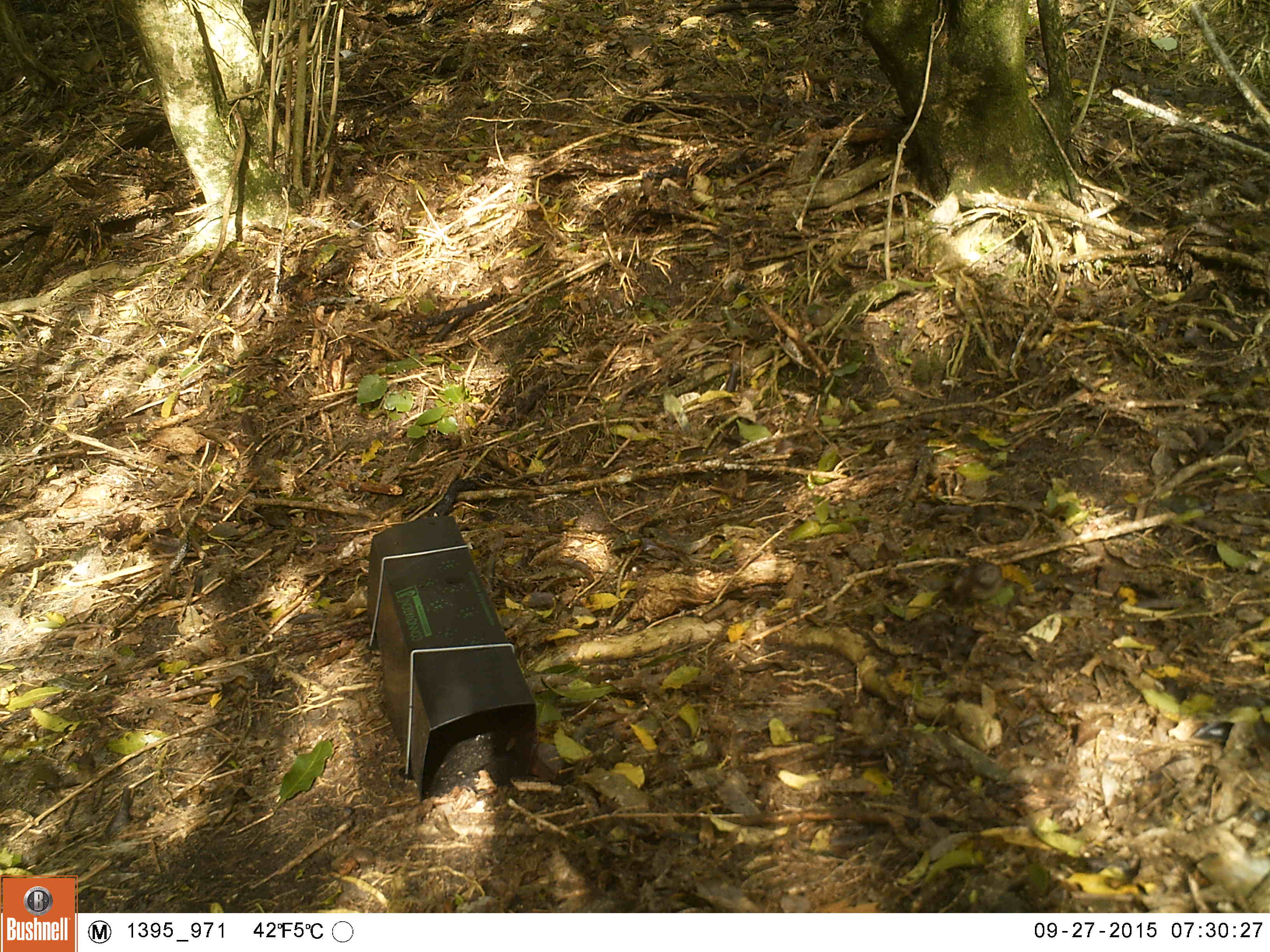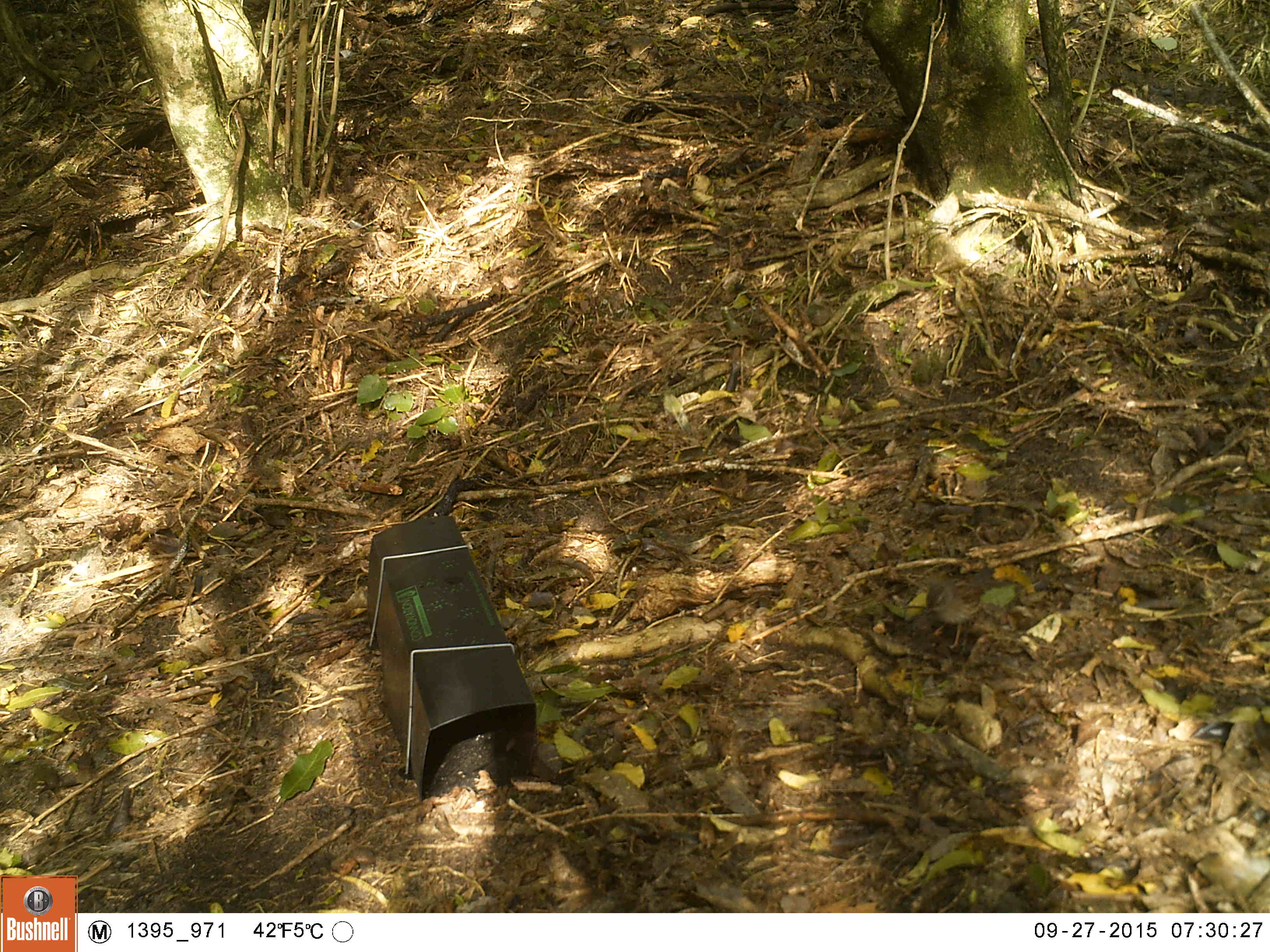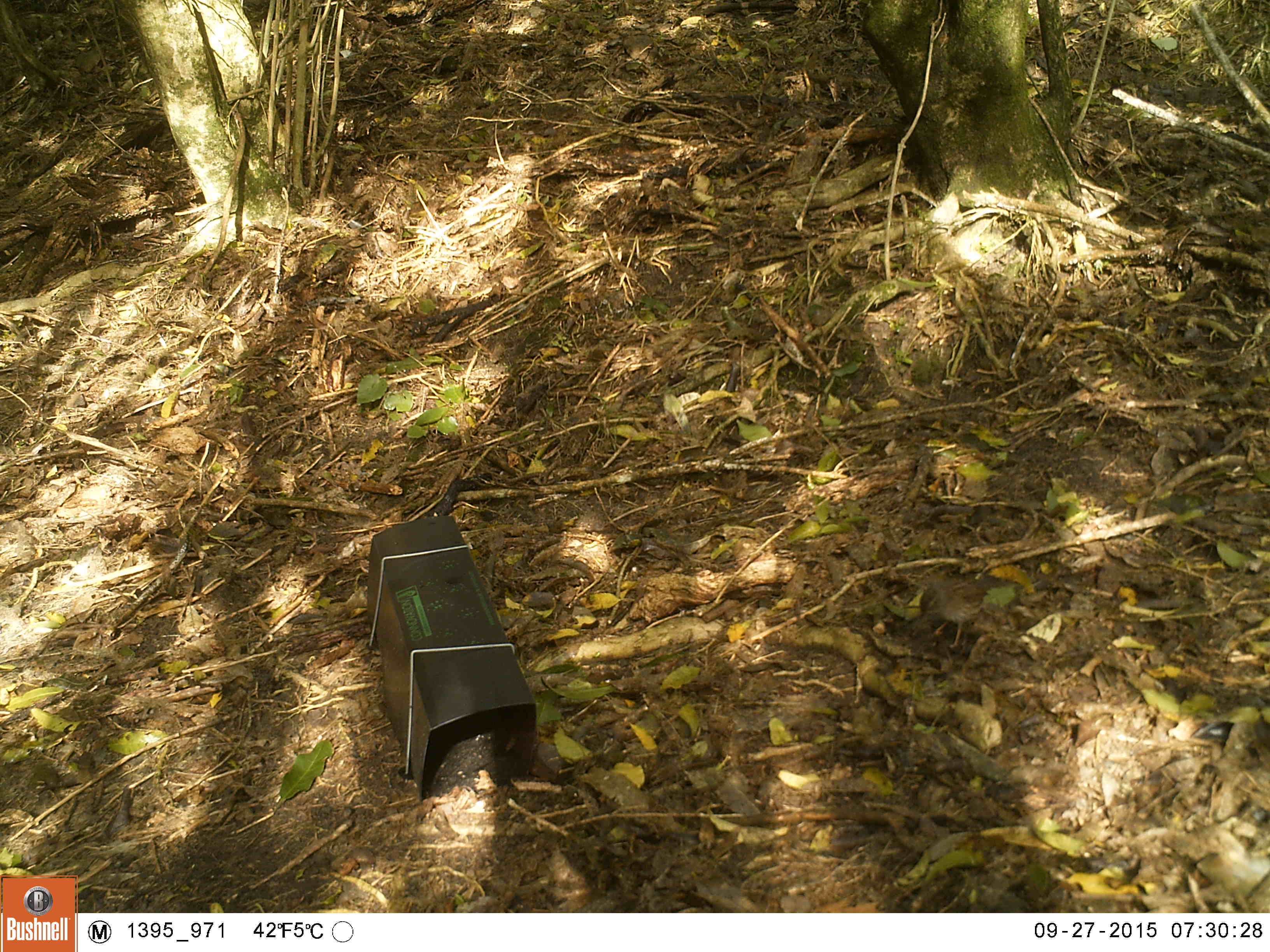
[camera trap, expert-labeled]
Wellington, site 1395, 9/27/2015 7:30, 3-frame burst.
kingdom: Animalia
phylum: Chordata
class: Aves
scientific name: Aves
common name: bird